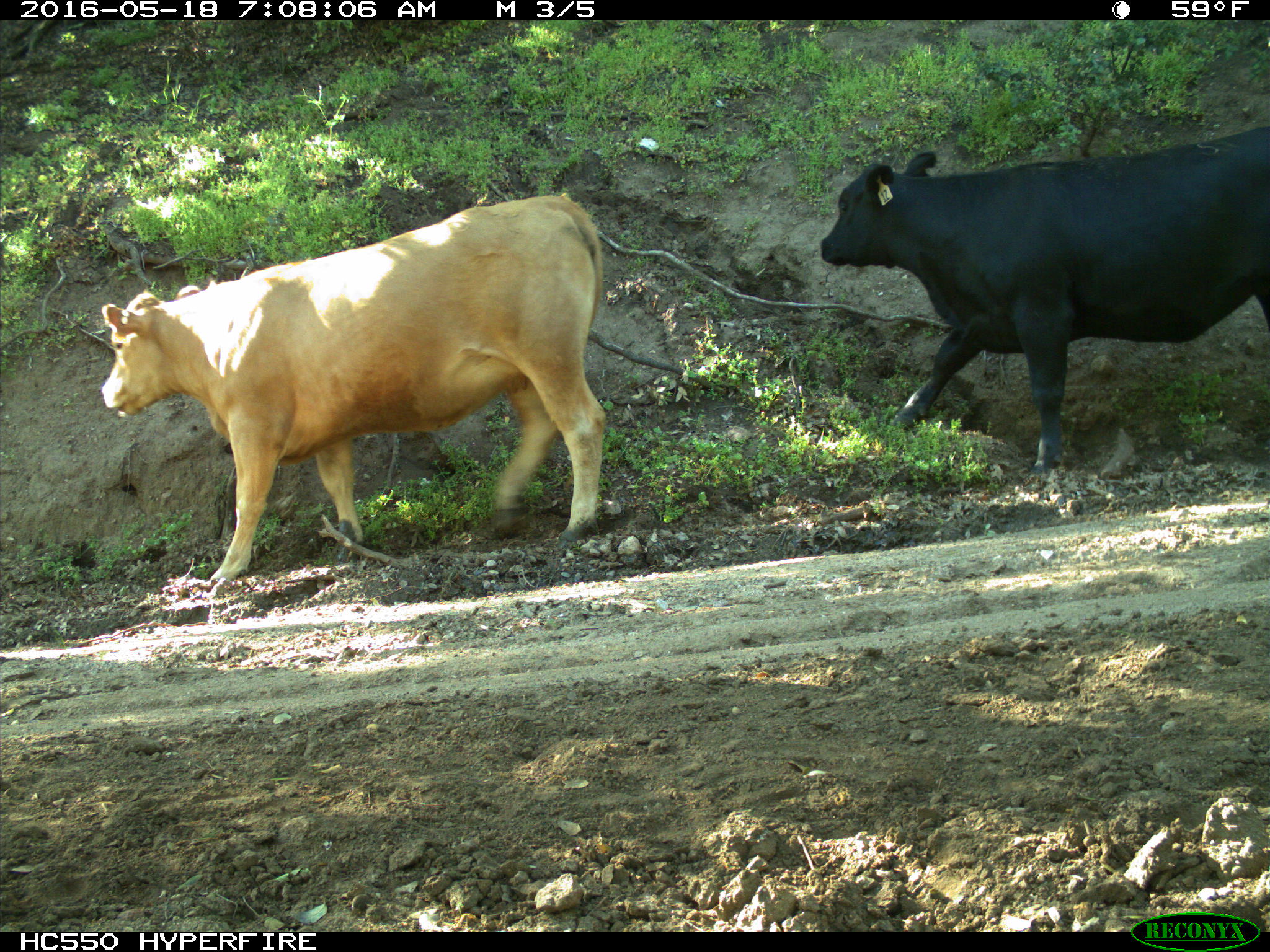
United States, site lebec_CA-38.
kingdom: Animalia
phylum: Chordata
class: Mammalia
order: Artiodactyla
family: Bovidae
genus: Bos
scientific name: Bos taurus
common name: domestic cow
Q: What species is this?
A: Bos taurus (domestic cow).